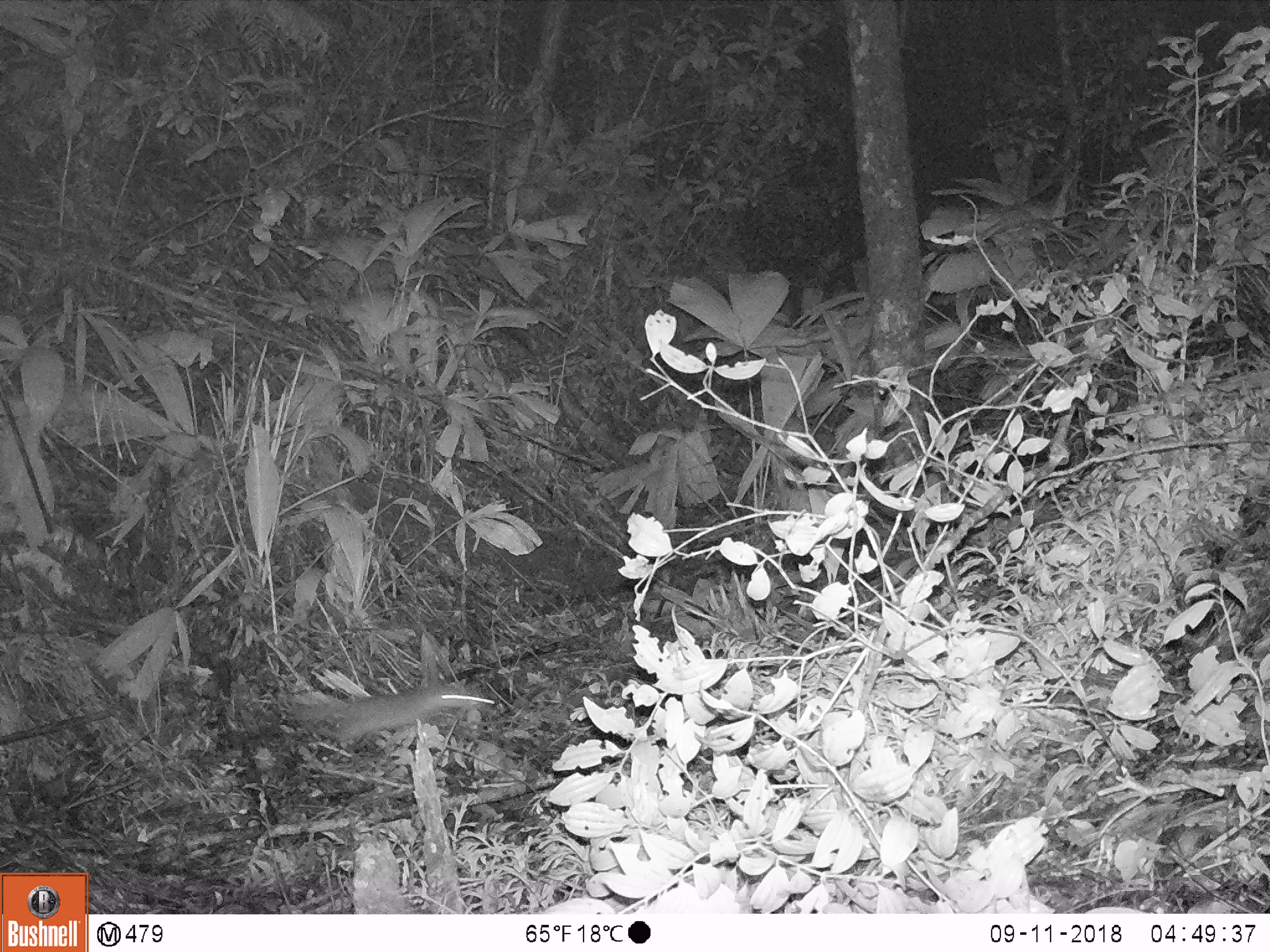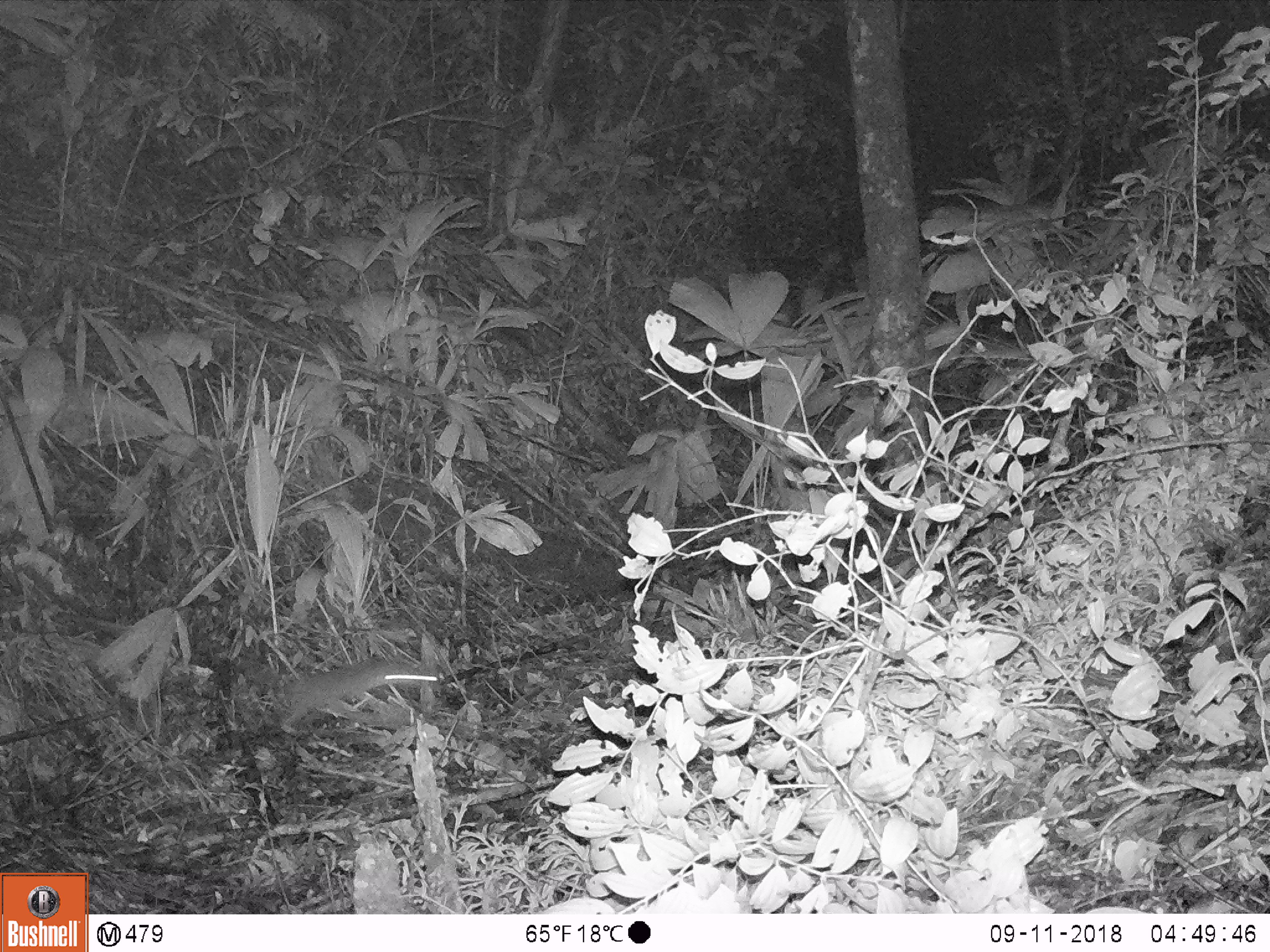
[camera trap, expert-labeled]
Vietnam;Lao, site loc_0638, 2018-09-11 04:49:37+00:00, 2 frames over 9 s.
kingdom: Animalia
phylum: Chordata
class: Mammalia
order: Rodentia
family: Muridae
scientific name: Muridae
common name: old-world mice and rats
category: unidentified murid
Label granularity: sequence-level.